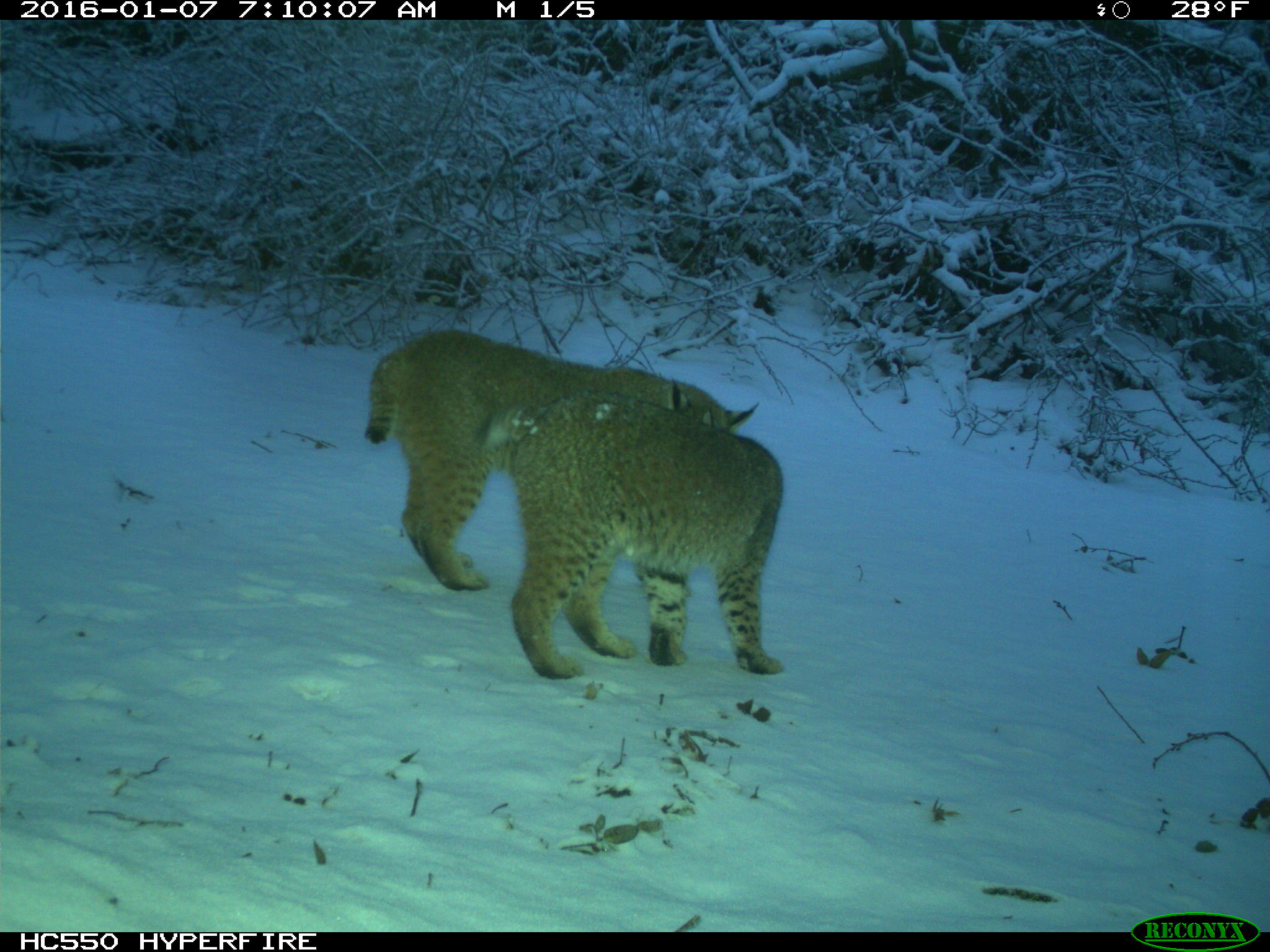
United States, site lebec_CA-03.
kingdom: Animalia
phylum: Chordata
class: Mammalia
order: Carnivora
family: Felidae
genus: Lynx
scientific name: Lynx rufus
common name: bobcat